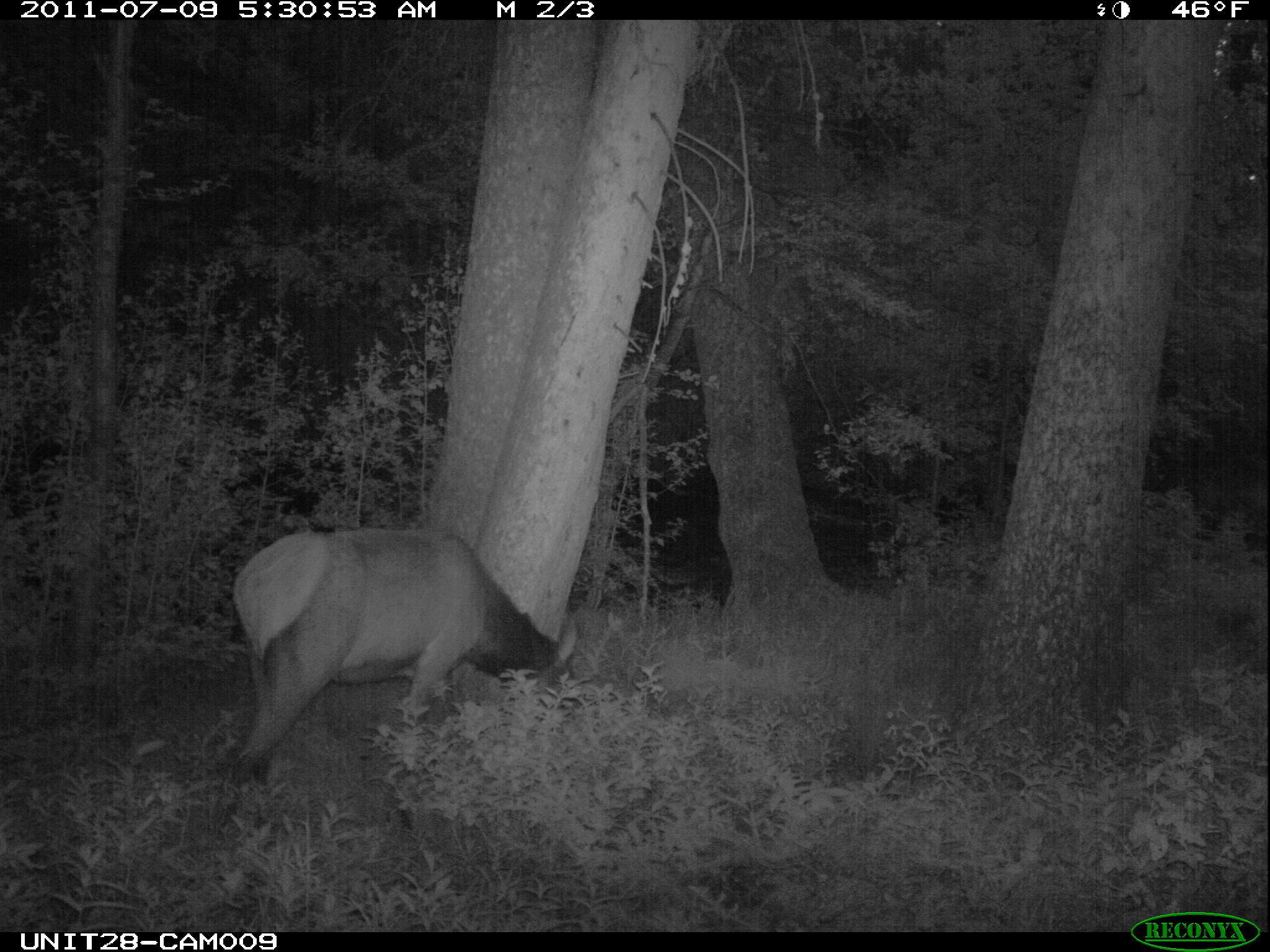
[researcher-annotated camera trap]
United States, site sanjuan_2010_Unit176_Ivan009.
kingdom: Animalia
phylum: Chordata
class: Mammalia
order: Artiodactyla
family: Cervidae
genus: Cervus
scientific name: Cervus elaphus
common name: red deer